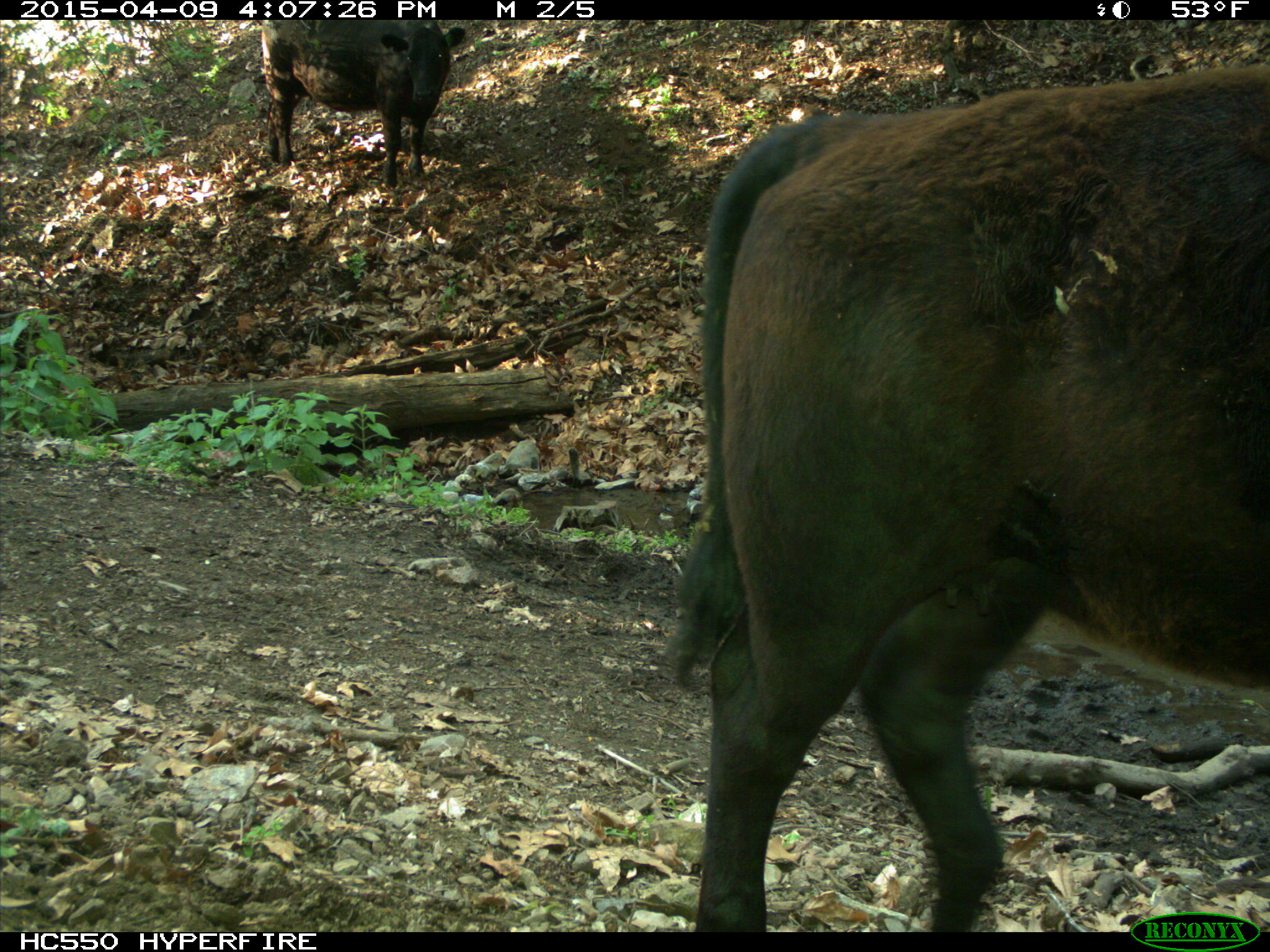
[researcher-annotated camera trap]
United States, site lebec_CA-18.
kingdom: Animalia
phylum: Chordata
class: Mammalia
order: Artiodactyla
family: Bovidae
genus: Bos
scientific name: Bos taurus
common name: domestic cow